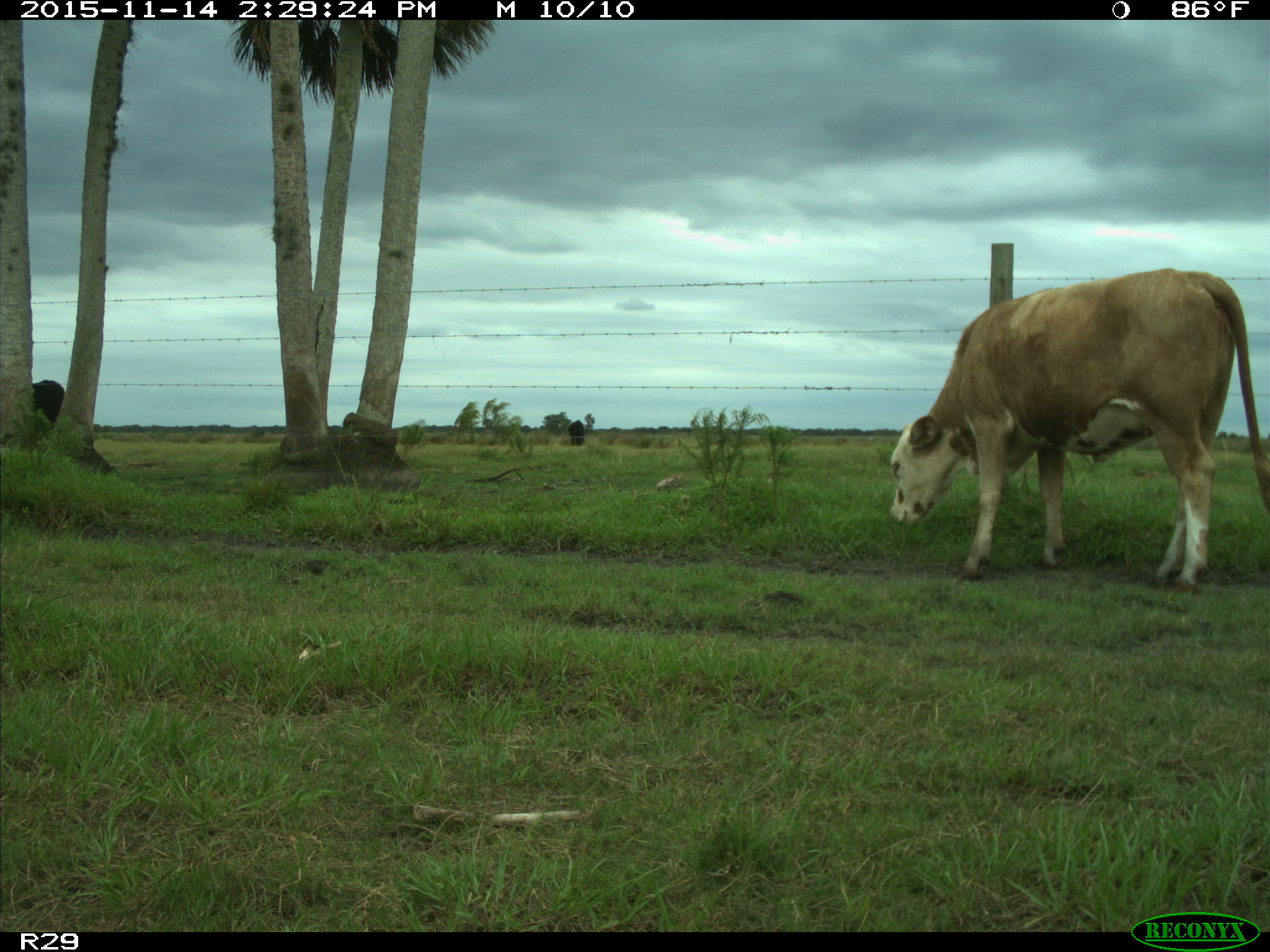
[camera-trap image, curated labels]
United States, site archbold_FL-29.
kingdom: Animalia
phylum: Chordata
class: Mammalia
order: Artiodactyla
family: Bovidae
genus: Bos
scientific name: Bos taurus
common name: domestic cow